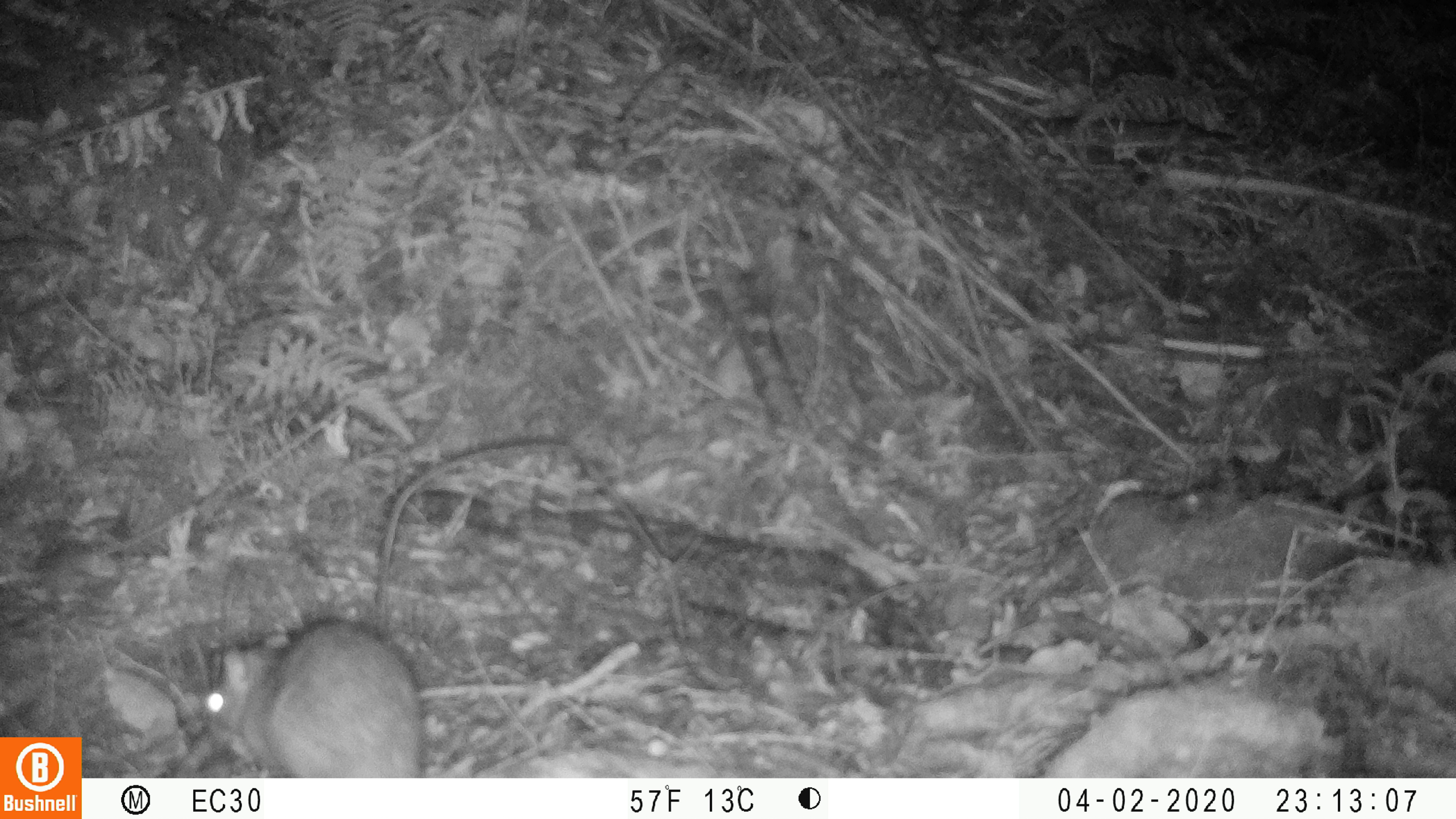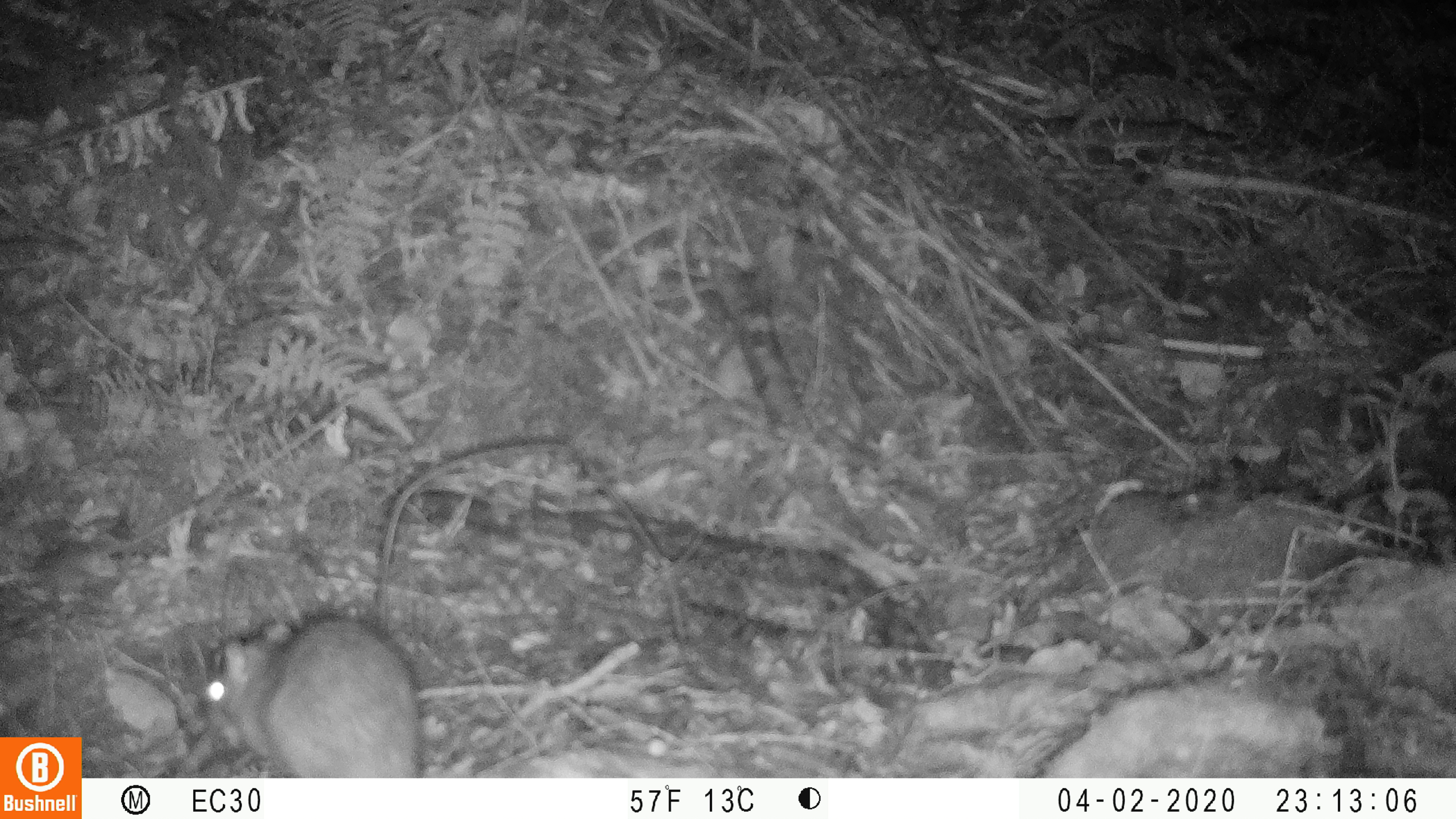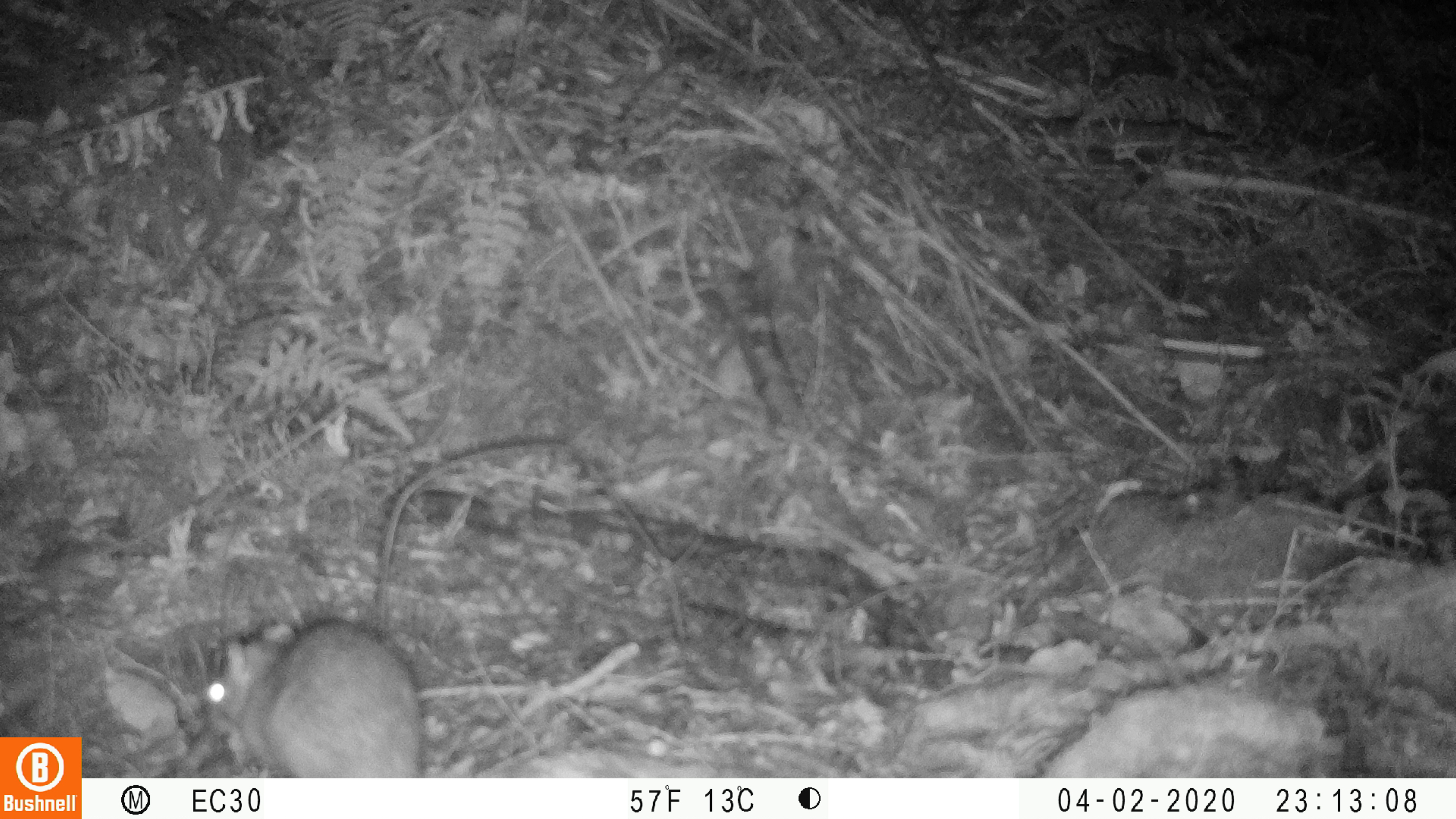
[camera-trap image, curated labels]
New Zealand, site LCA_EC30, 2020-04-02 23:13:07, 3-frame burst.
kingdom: Animalia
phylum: Chordata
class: Mammalia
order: Rodentia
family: Muridae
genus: Rattus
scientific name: Rattus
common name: rat